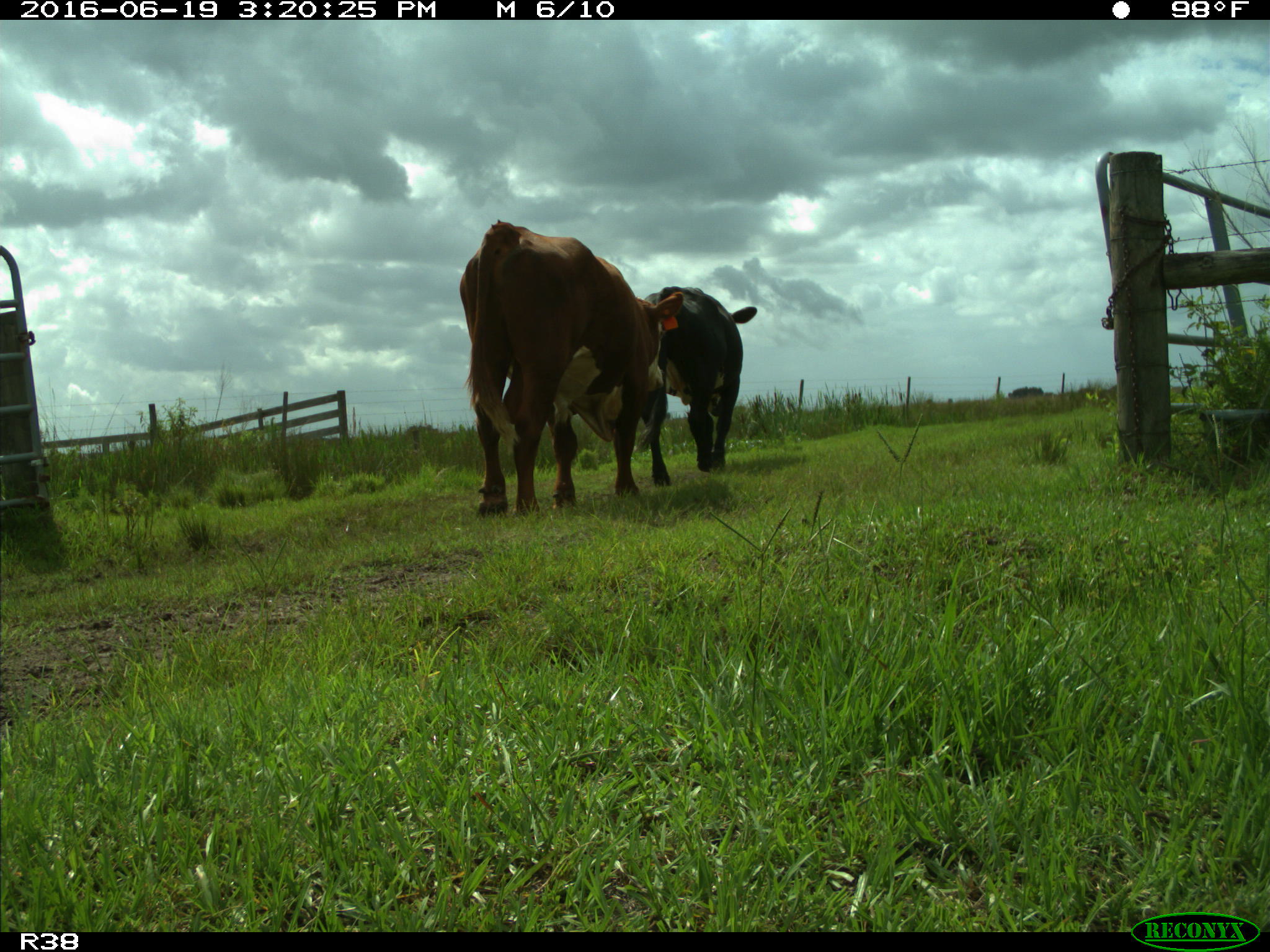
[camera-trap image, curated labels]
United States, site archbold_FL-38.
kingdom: Animalia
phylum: Chordata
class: Mammalia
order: Artiodactyla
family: Bovidae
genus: Bos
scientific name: Bos taurus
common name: domestic cow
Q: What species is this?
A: Bos taurus (domestic cow).